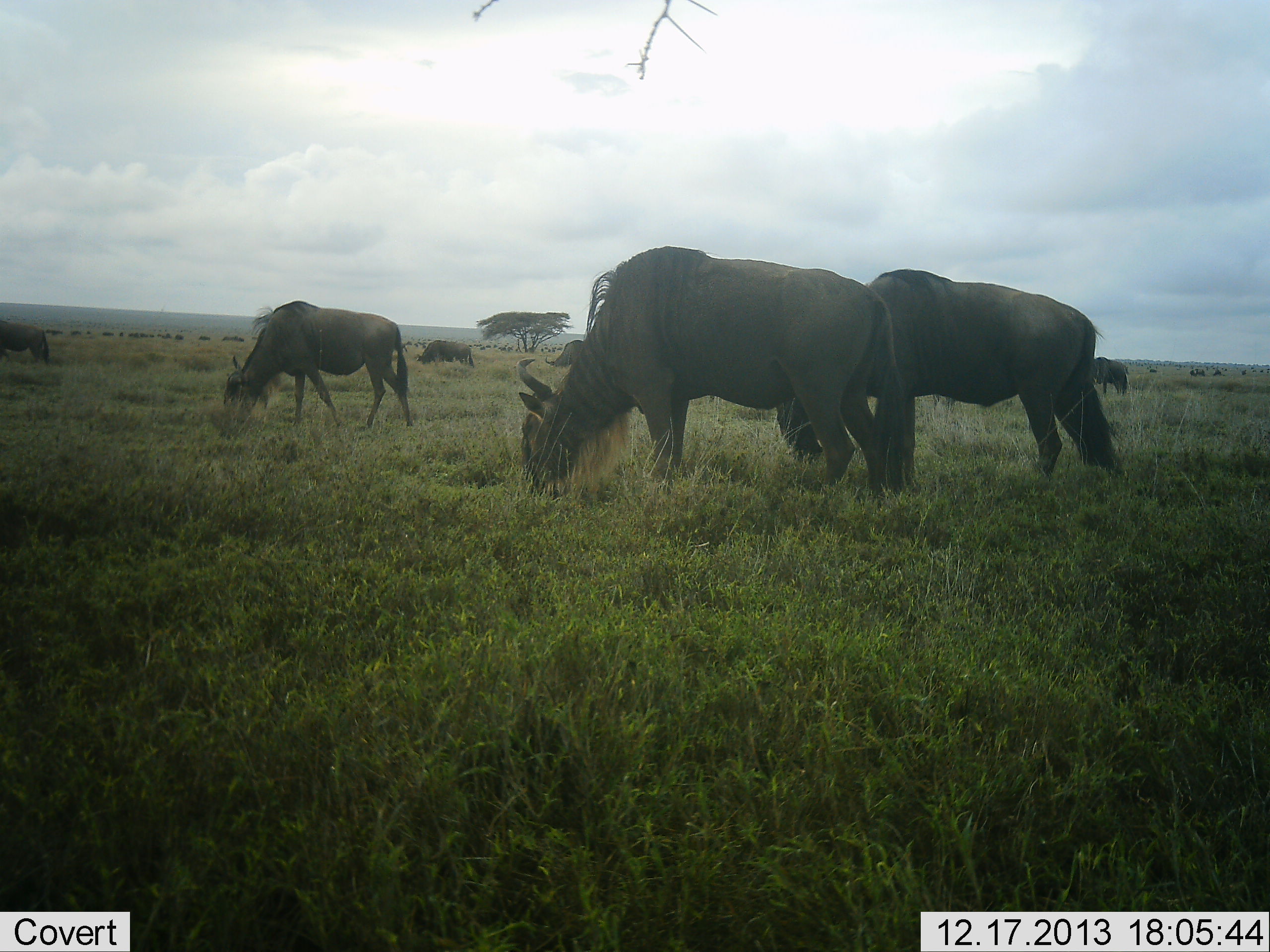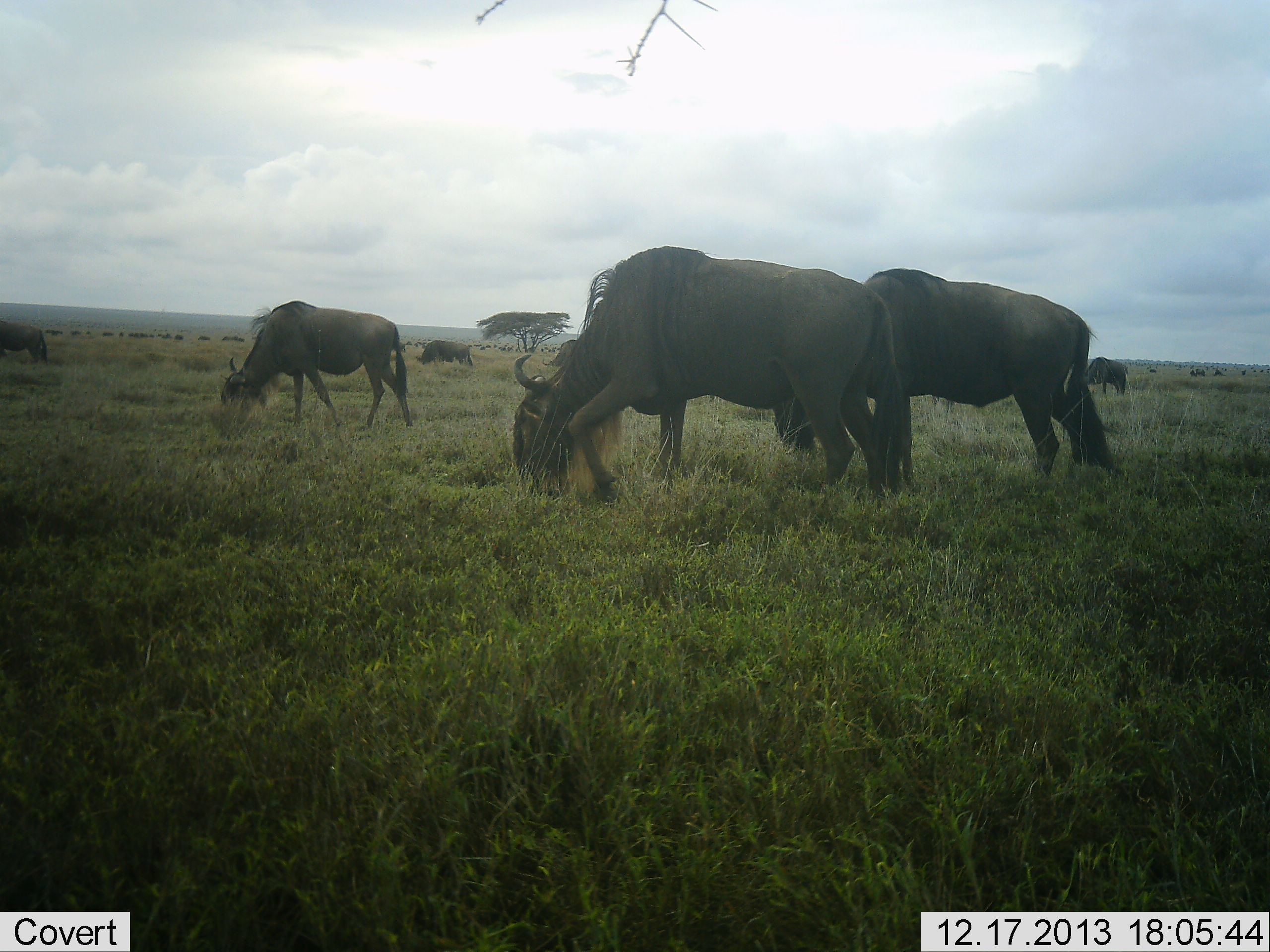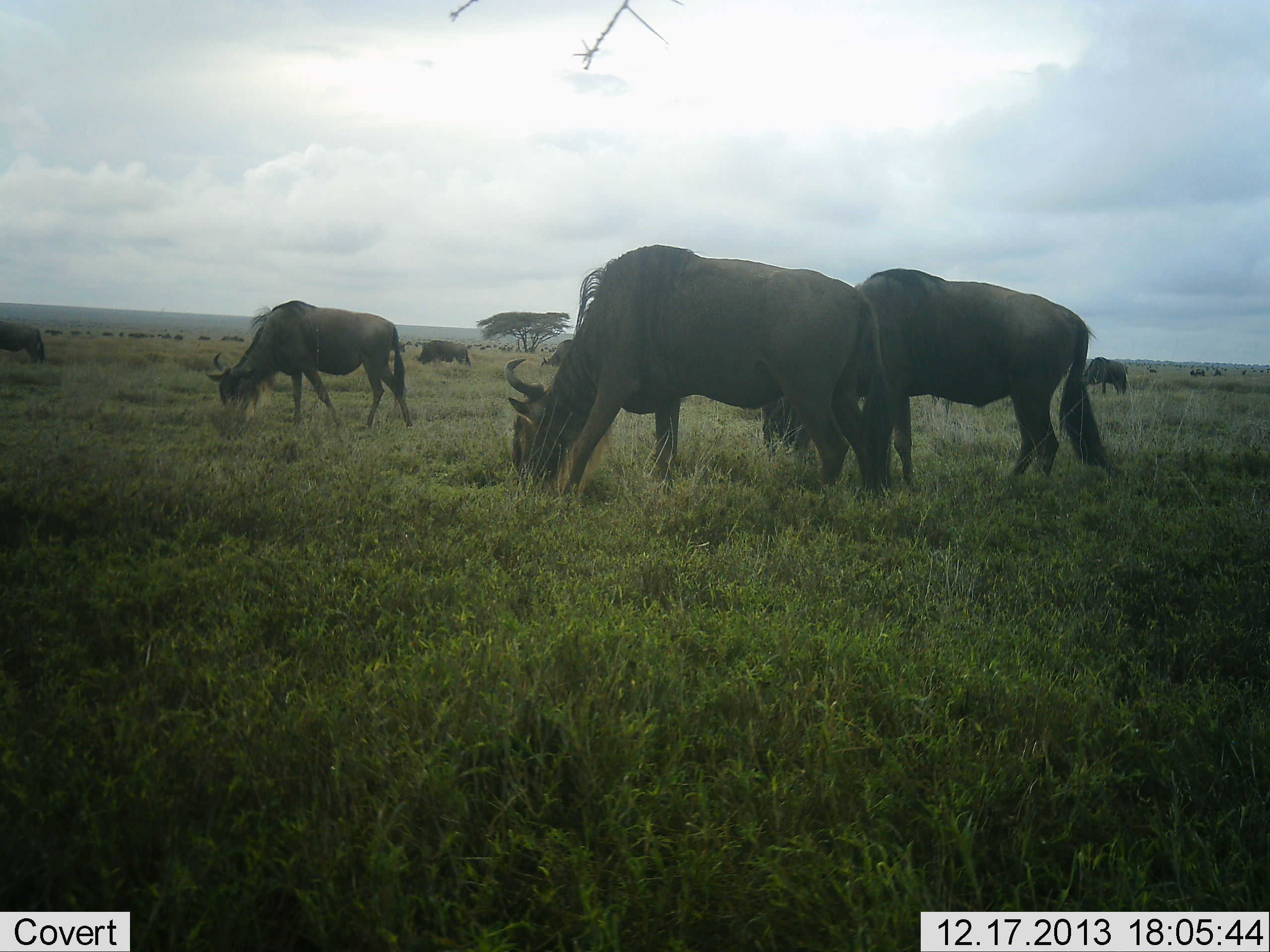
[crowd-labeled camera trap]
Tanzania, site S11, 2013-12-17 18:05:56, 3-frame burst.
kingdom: Animalia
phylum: Chordata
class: Mammalia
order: Artiodactyla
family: Bovidae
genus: Connochaetes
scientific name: Connochaetes taurinus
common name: blue wildebeest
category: wildebeest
Wildebeest (blue wildebeest) (Connochaetes taurinus), count 6. Behavior (volunteer vote fractions): standing 30%, resting 0%, moving 10%, interacting 0%. Young present (vote fraction): 0%. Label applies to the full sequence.